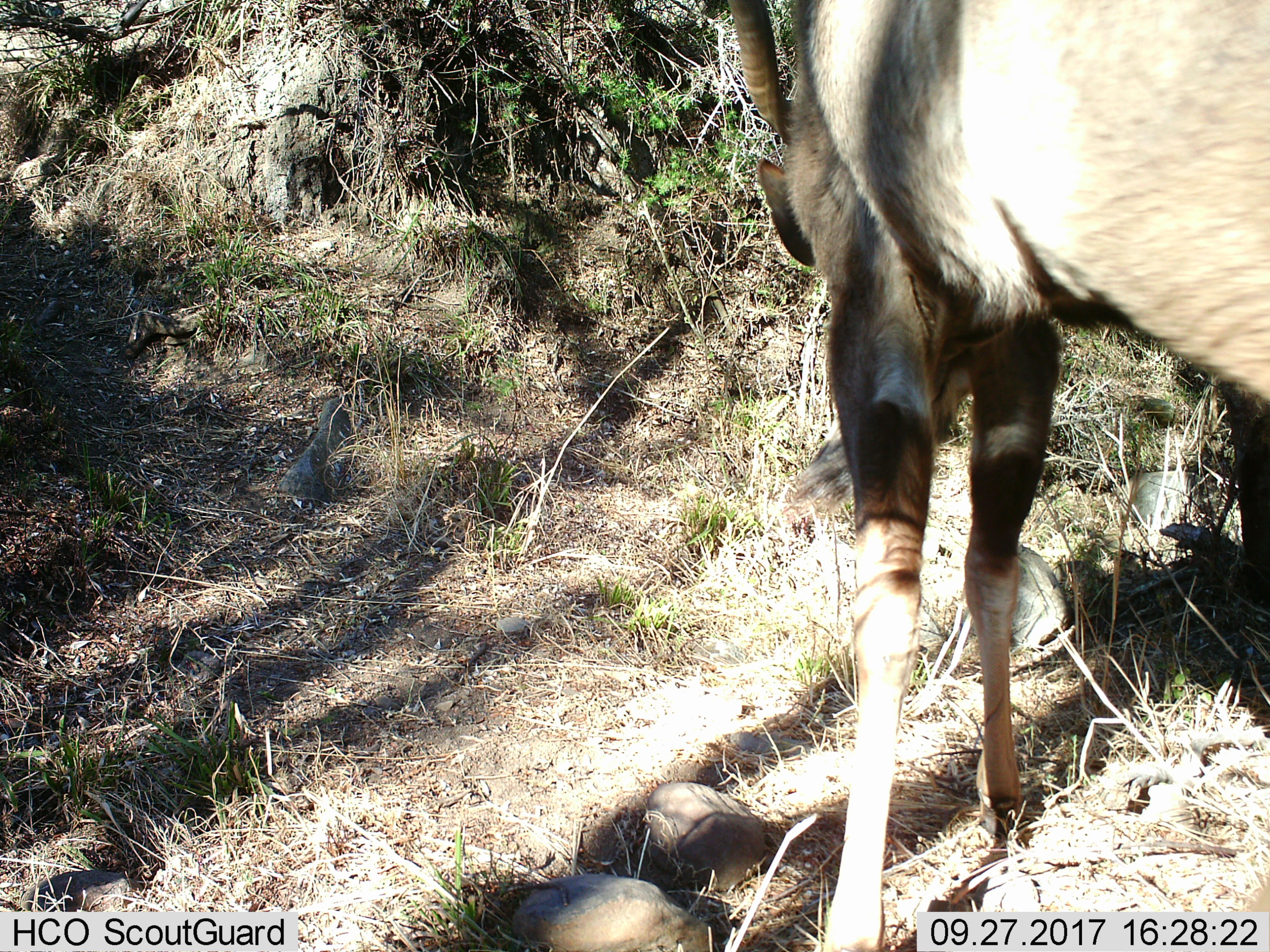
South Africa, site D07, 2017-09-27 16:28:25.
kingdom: Animalia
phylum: Chordata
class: Mammalia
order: Artiodactyla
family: Bovidae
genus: Tragelaphus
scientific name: Tragelaphus strepsiceros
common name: greater kudu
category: kudu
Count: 1.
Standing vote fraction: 33%.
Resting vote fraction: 0%.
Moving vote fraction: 33%.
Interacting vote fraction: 0%.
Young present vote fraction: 0%.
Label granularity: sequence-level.